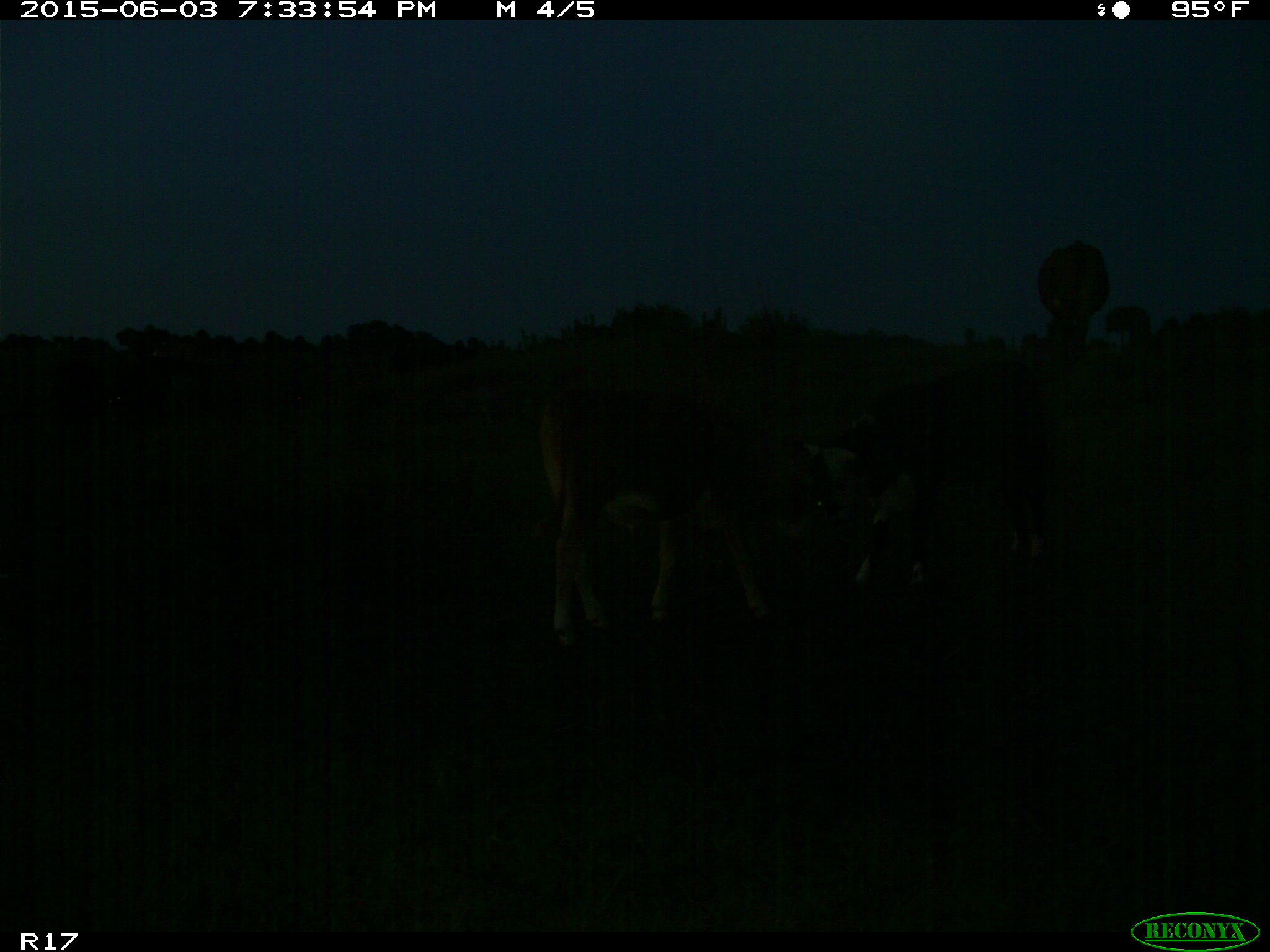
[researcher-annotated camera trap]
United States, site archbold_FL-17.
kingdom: Animalia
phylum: Chordata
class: Mammalia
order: Artiodactyla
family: Bovidae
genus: Bos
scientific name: Bos taurus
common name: domestic cow